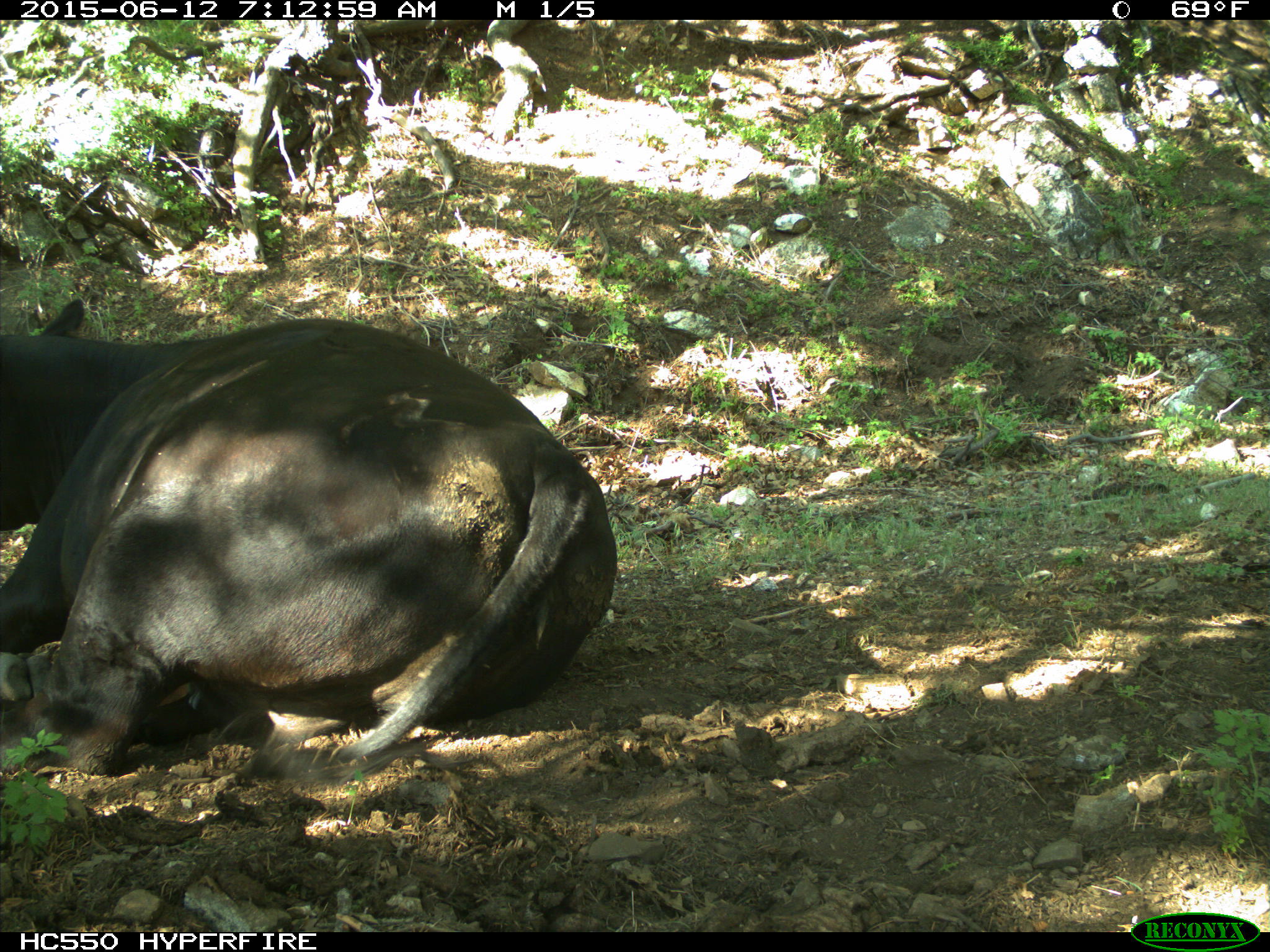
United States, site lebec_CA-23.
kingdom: Animalia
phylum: Chordata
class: Mammalia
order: Artiodactyla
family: Bovidae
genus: Bos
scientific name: Bos taurus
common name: domestic cow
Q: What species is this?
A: Bos taurus (domestic cow).